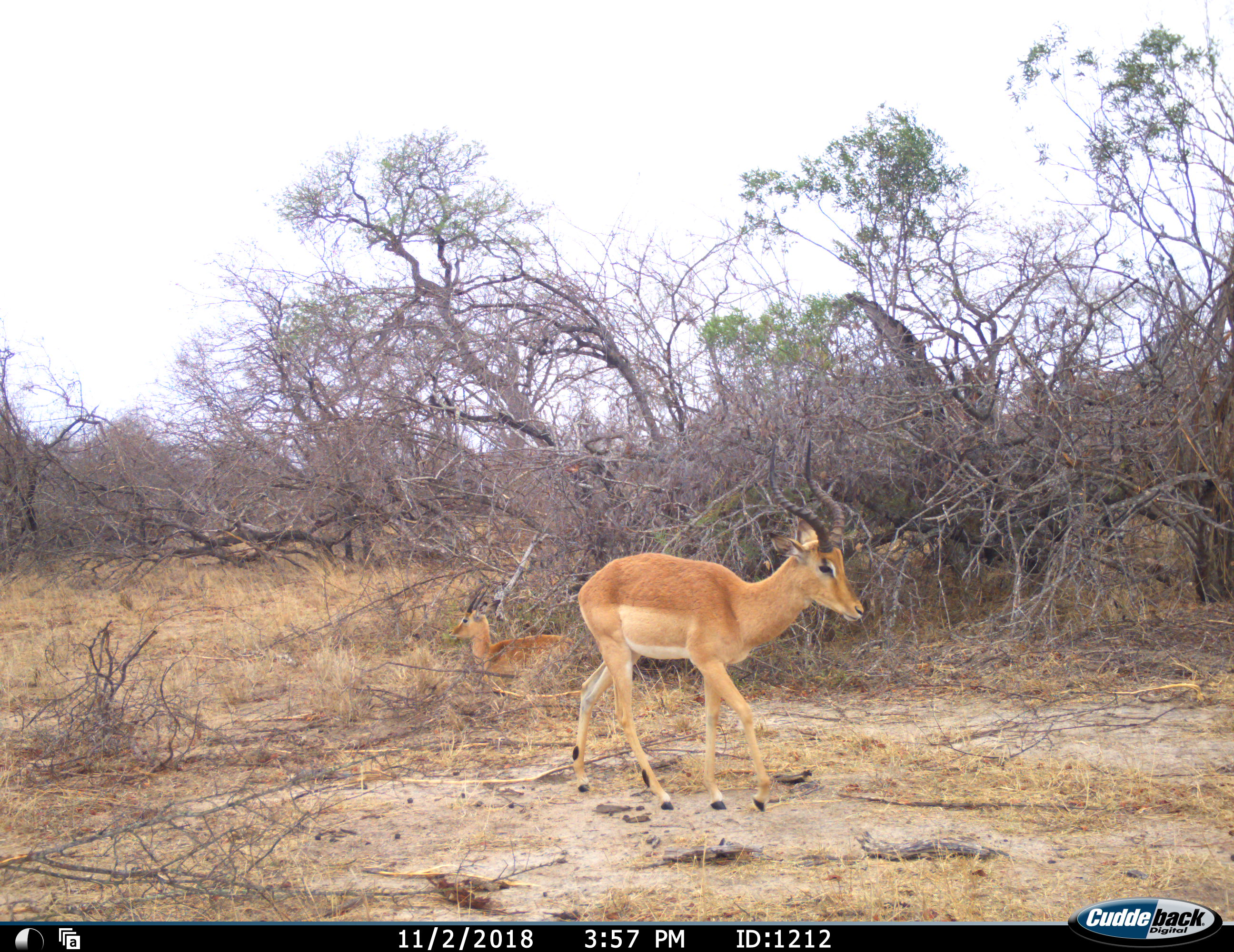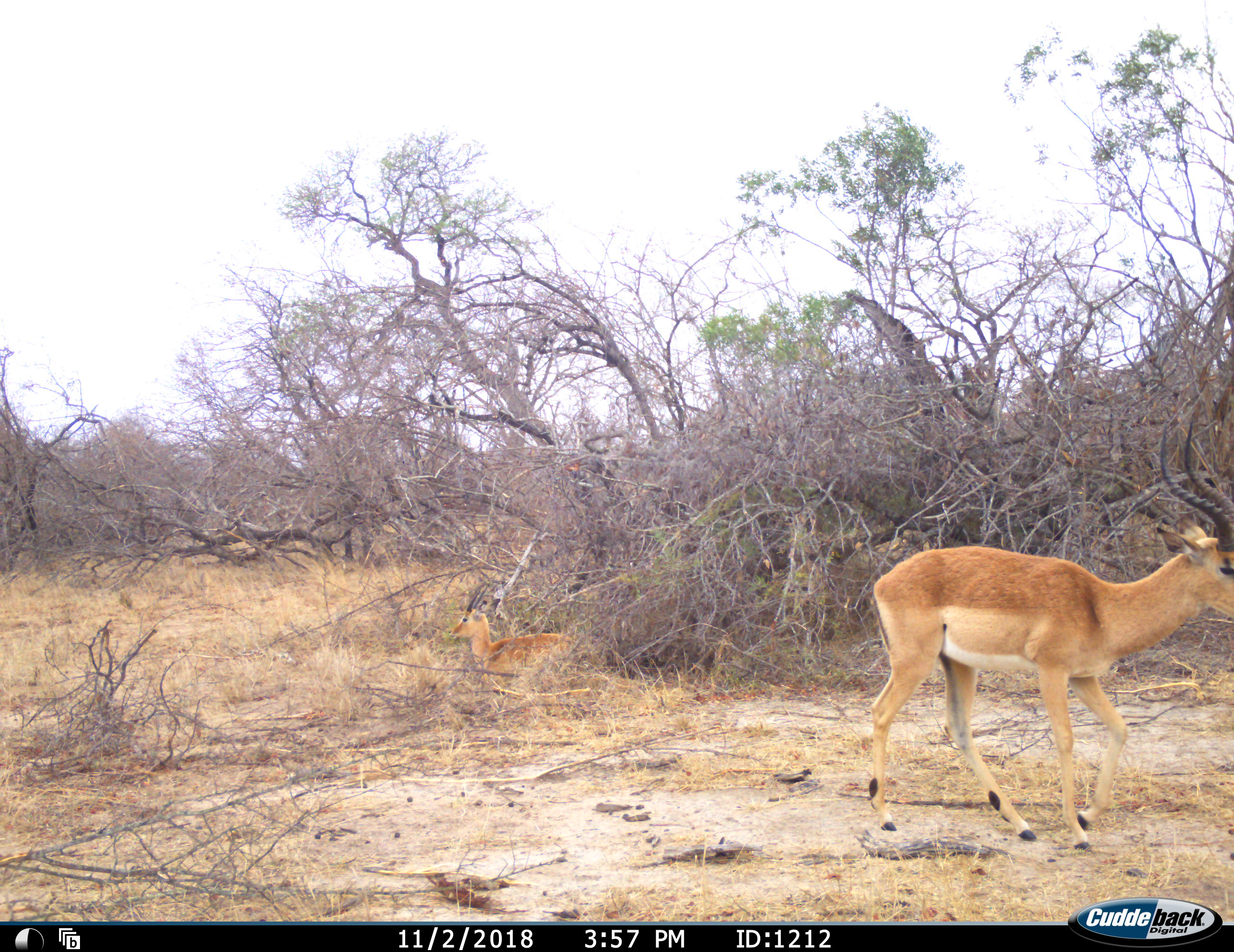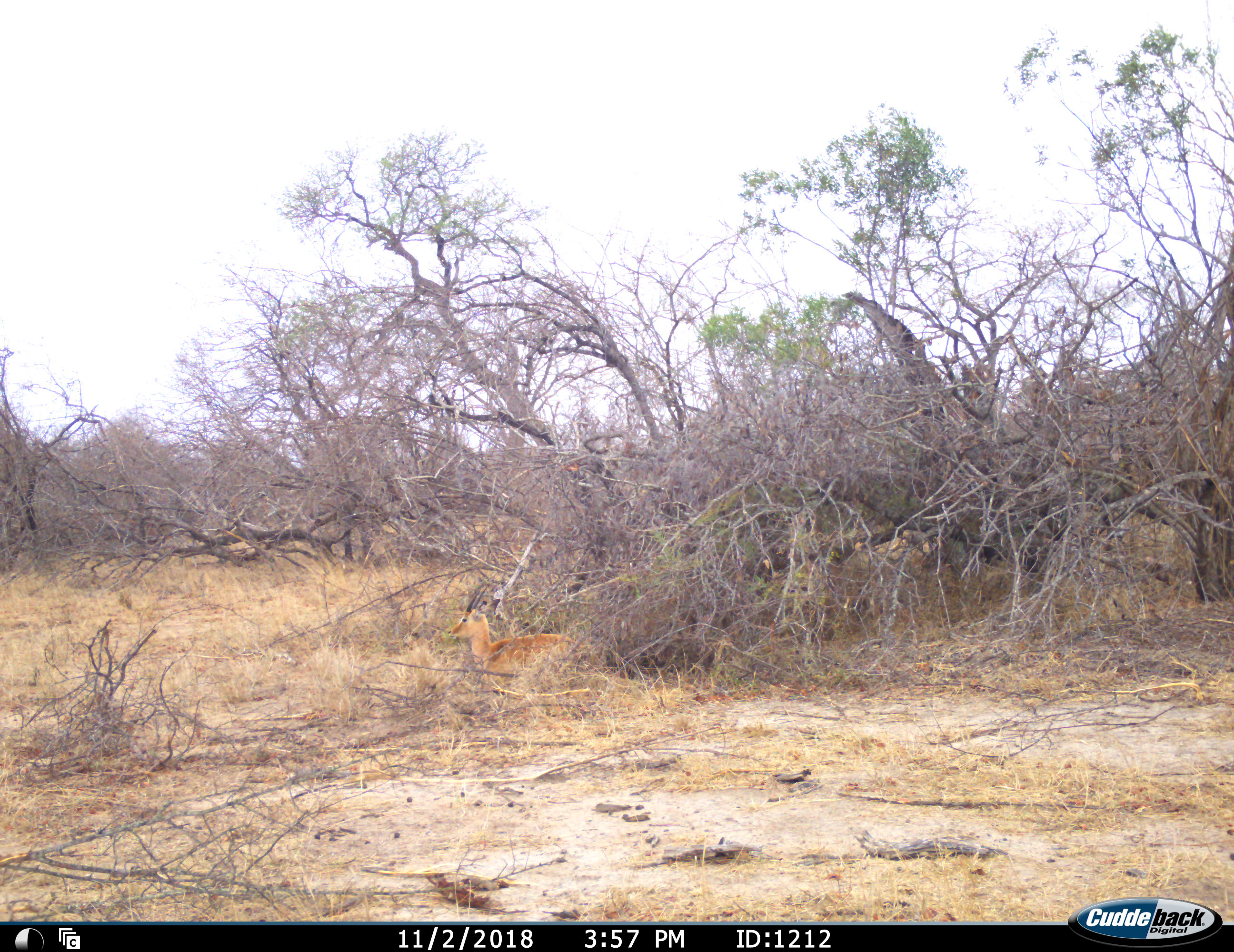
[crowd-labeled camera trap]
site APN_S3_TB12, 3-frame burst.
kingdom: Animalia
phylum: Chordata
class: Mammalia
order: Artiodactyla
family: Bovidae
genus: Aepyceros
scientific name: Aepyceros melampus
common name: impala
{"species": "impala (Aepyceros melampus)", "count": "2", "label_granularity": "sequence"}